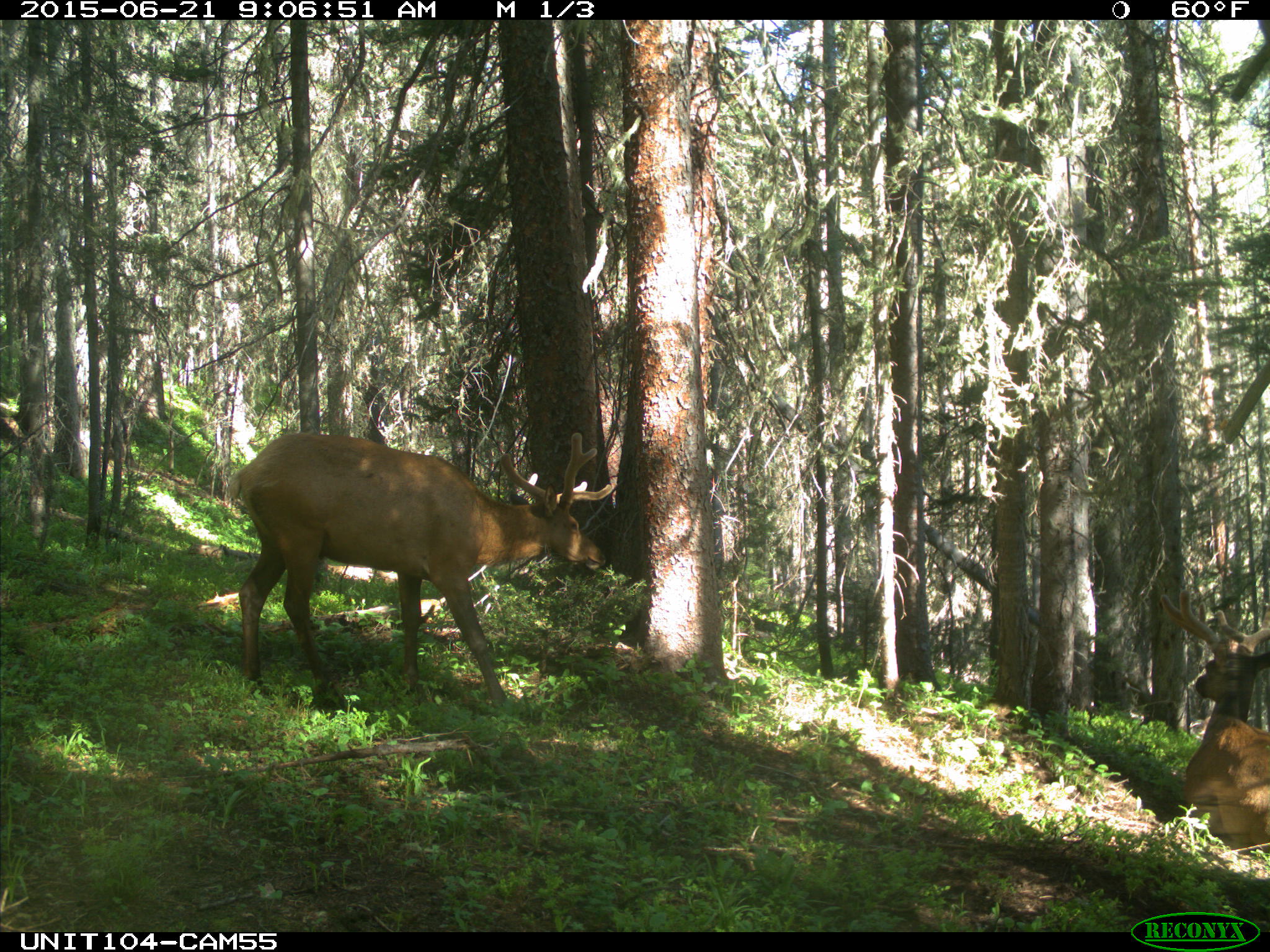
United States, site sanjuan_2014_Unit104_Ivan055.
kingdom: Animalia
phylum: Chordata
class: Mammalia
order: Artiodactyla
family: Cervidae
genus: Cervus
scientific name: Cervus elaphus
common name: red deer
Cervus elaphus (red deer).